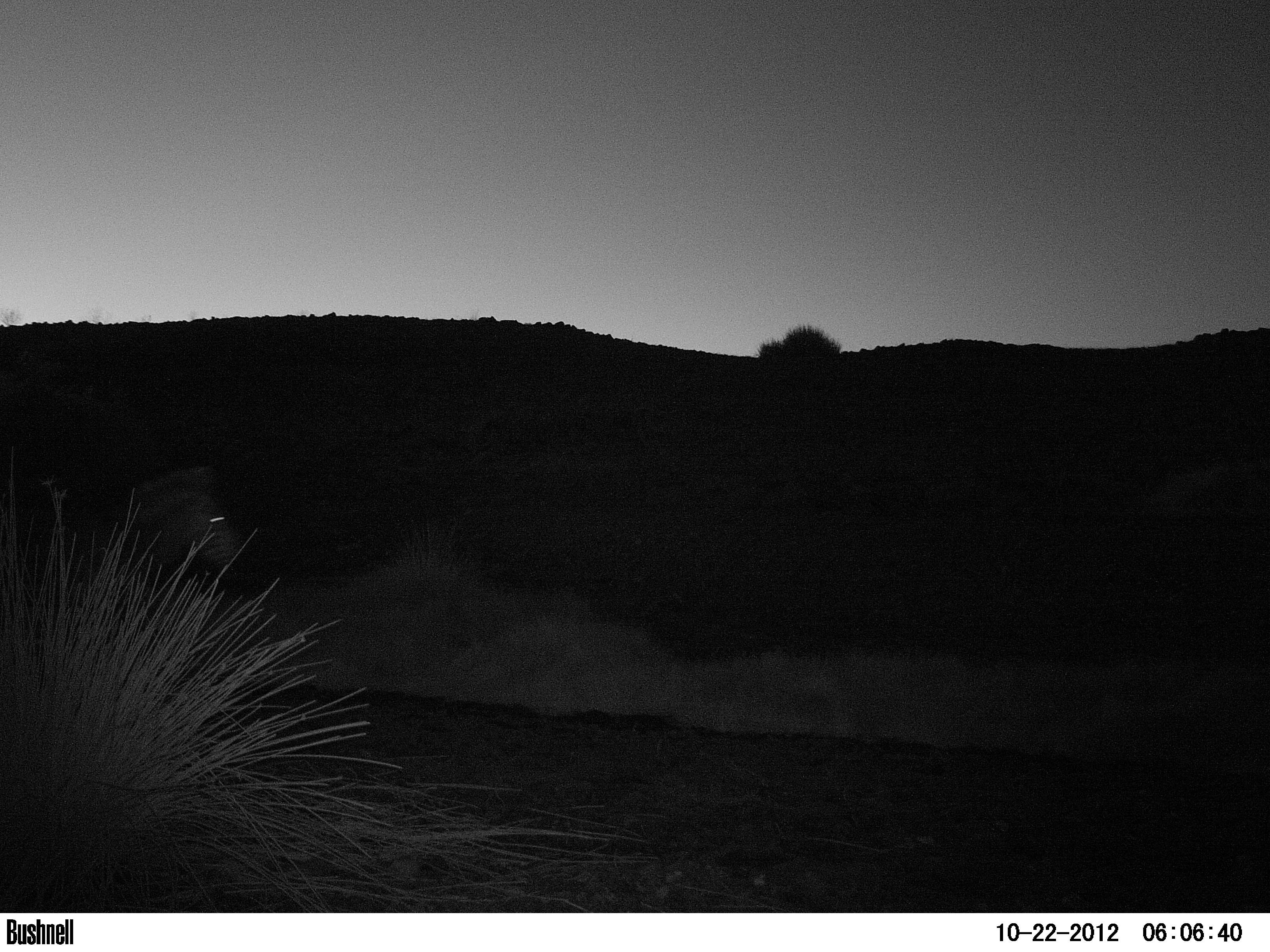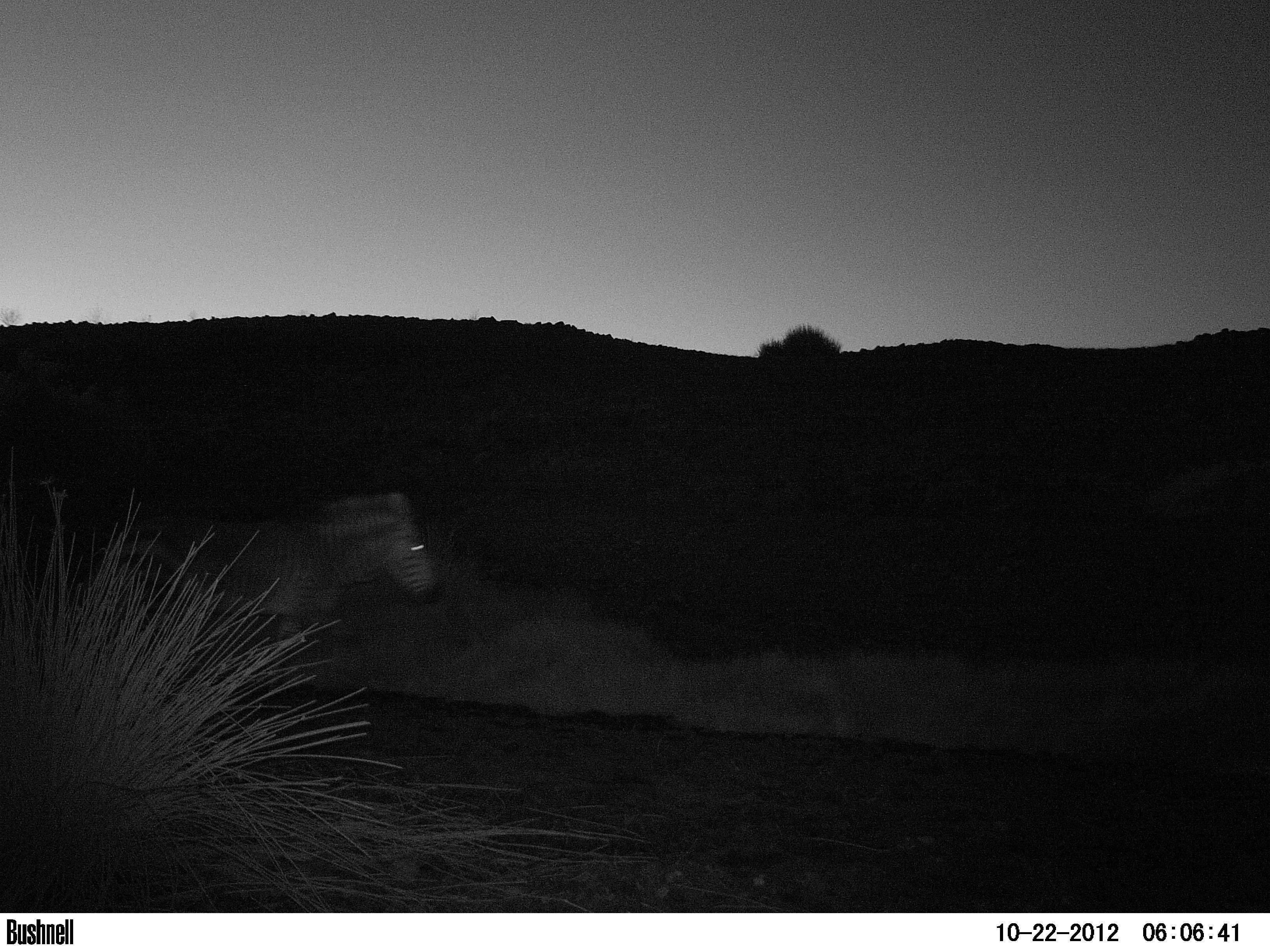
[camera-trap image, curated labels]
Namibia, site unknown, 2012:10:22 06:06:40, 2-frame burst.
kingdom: Animalia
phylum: Chordata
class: Mammalia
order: Perissodactyla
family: Equidae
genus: Equus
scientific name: Equus zebra hartmannae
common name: hartmann's mountain zebra